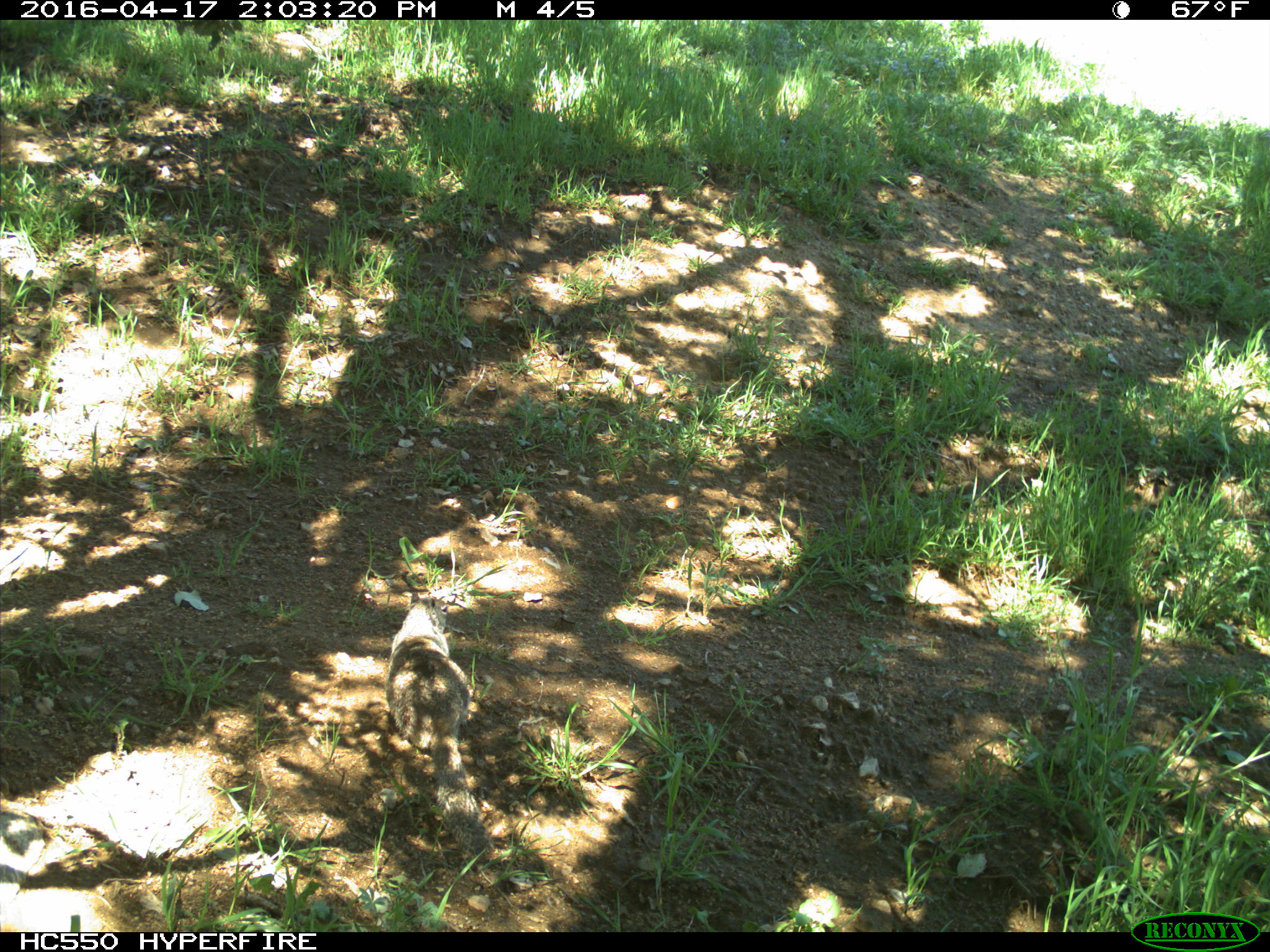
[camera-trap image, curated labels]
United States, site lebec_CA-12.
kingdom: Animalia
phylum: Chordata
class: Mammalia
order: Rodentia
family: Sciuridae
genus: Otospermophilus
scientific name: Otospermophilus beecheyi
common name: california ground squirrel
Otospermophilus beecheyi (california ground squirrel).